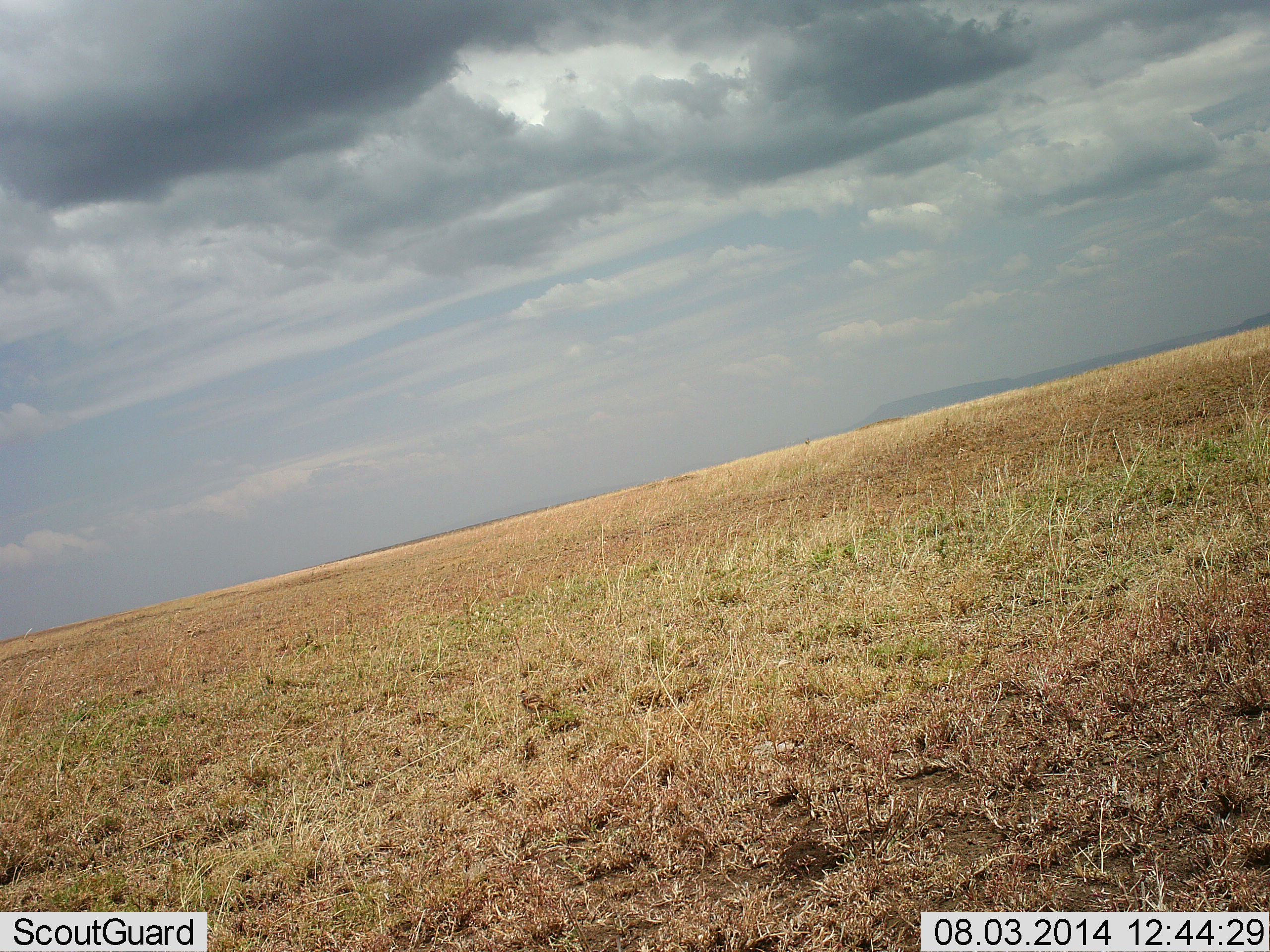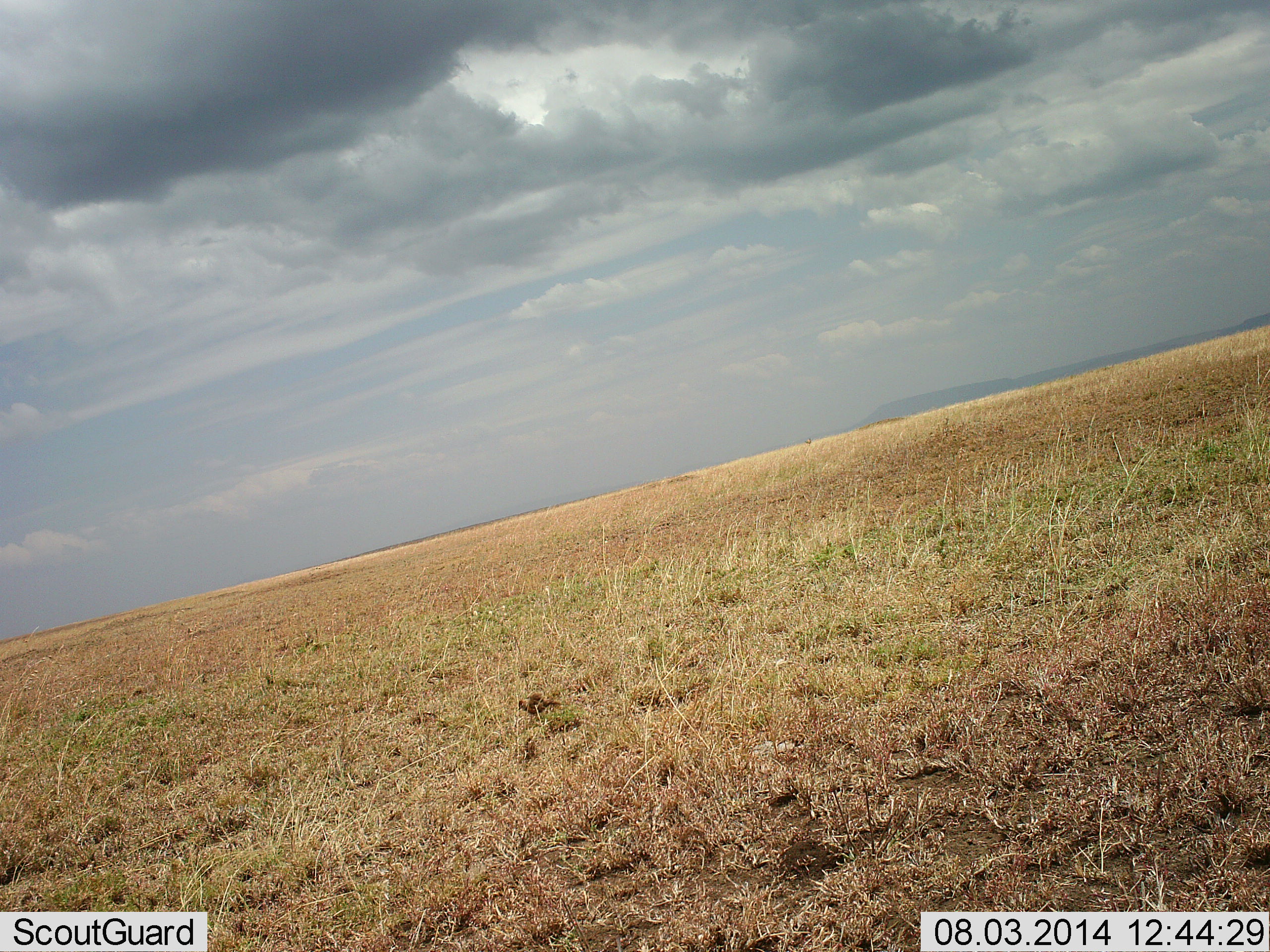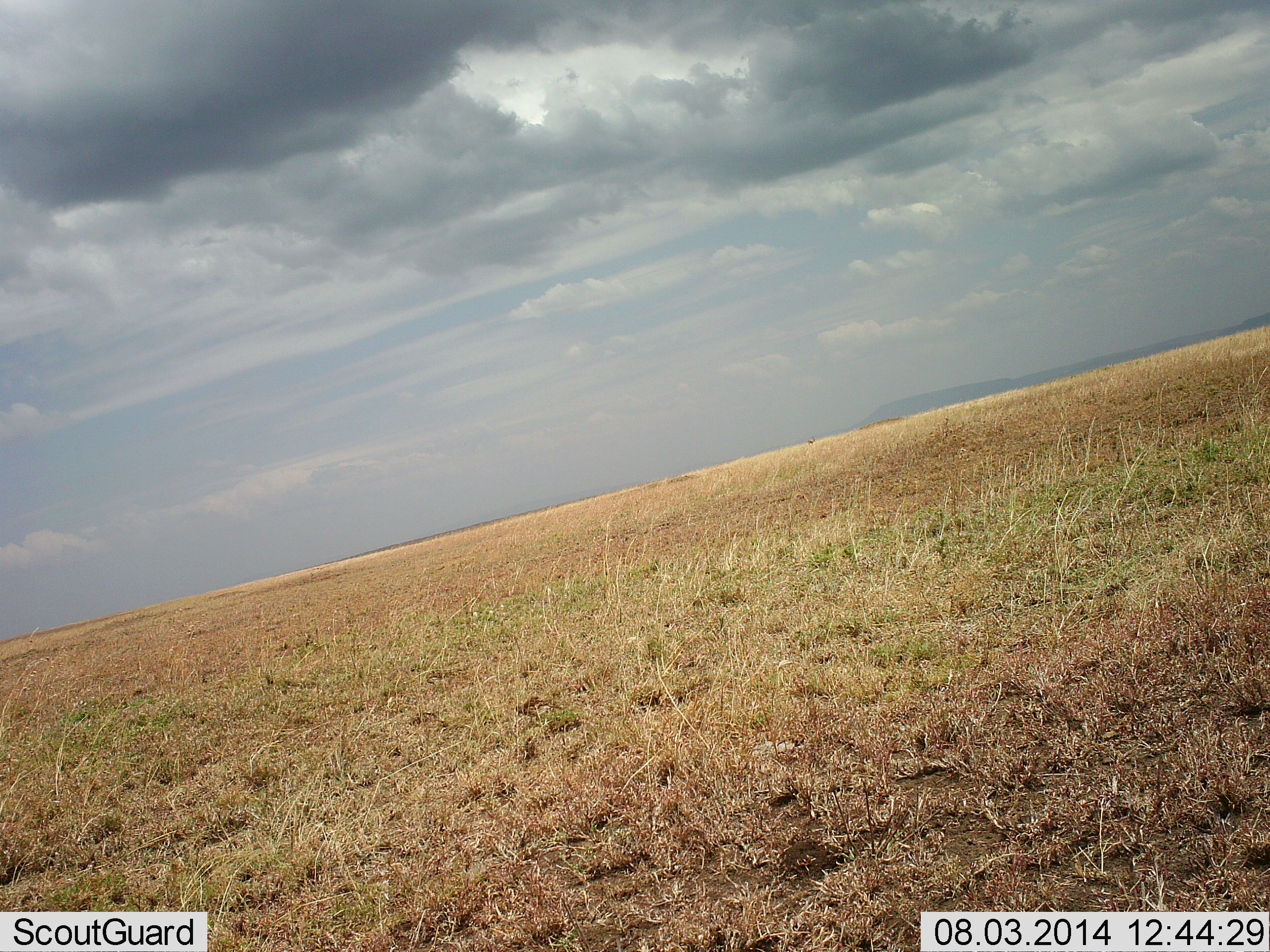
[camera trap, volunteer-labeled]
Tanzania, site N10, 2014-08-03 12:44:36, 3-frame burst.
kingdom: Animalia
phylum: Chordata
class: Aves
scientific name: Aves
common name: bird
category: otherbird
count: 1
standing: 45%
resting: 9%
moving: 27%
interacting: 0%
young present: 0%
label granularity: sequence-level